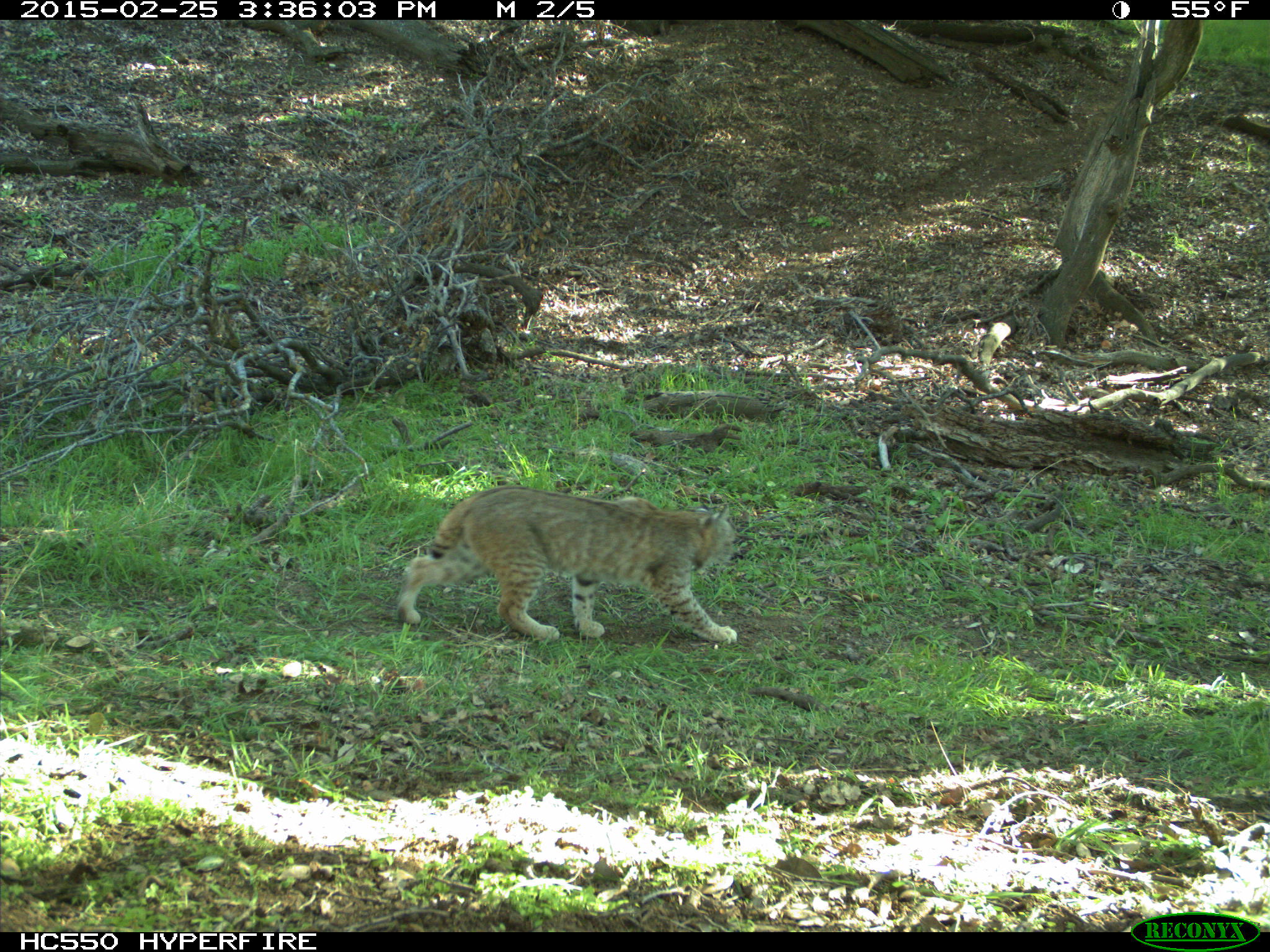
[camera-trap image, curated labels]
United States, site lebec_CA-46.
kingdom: Animalia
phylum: Chordata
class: Mammalia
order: Carnivora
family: Felidae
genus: Lynx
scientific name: Lynx rufus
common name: bobcat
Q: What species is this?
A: Lynx rufus (bobcat).